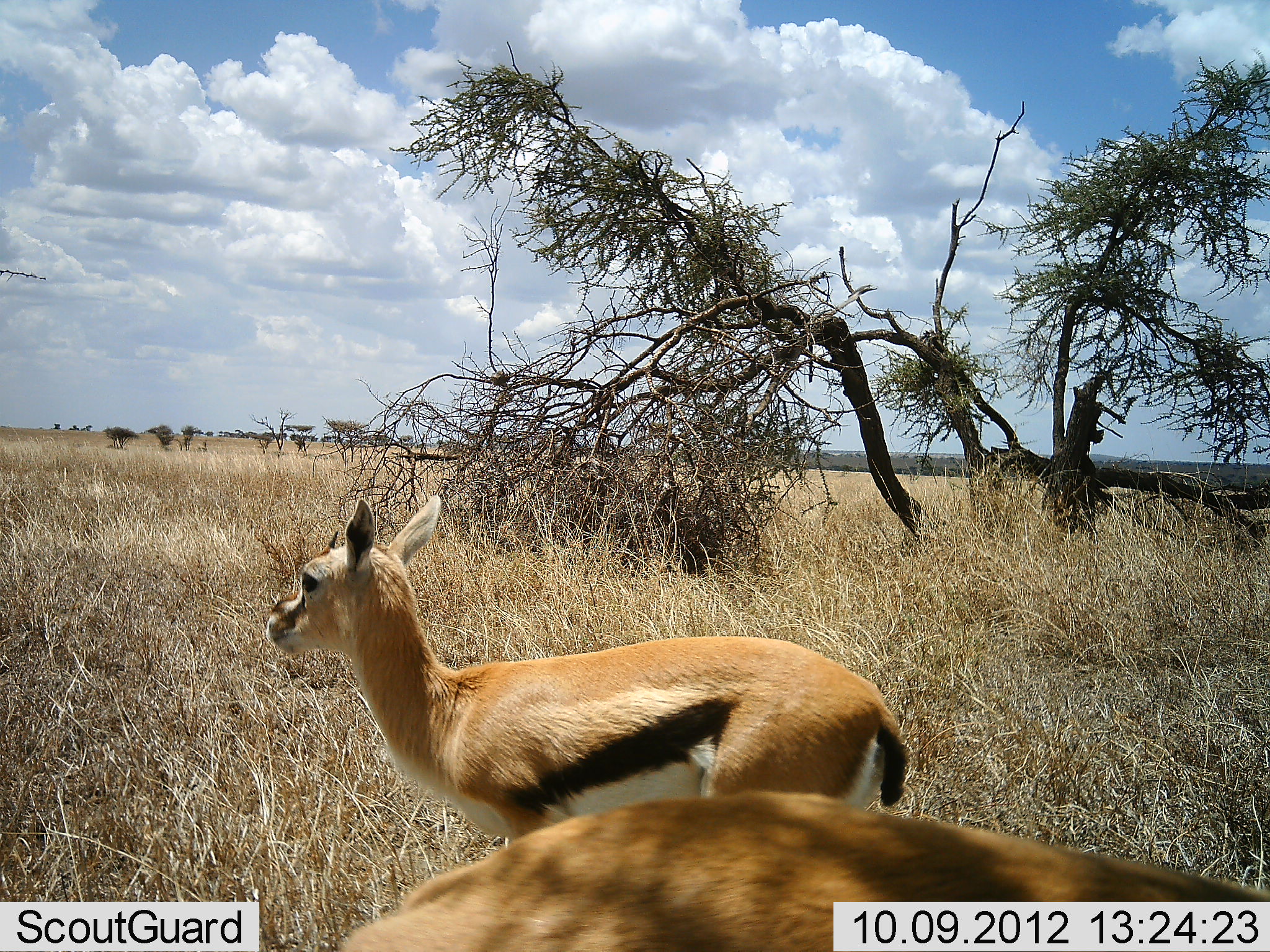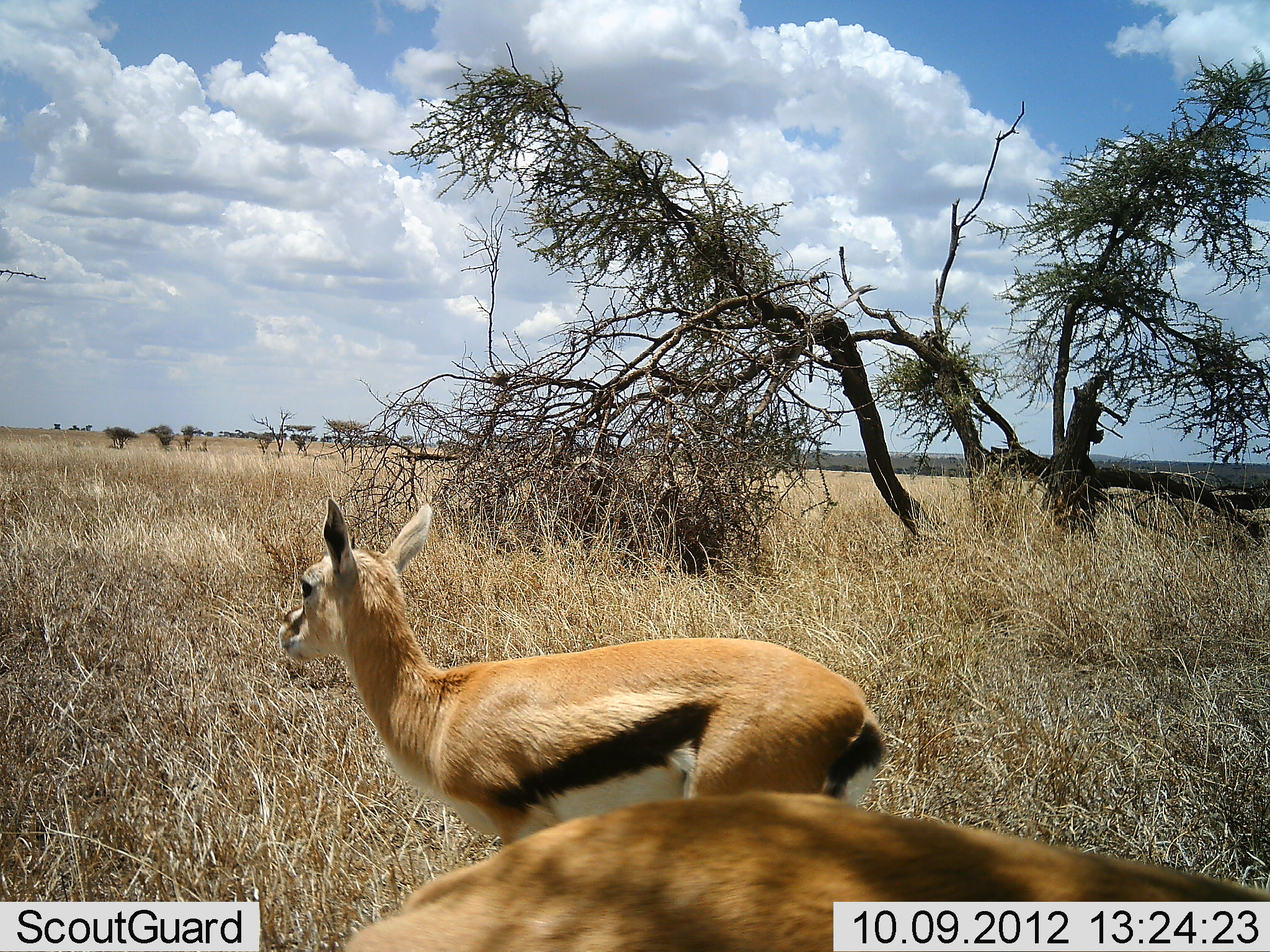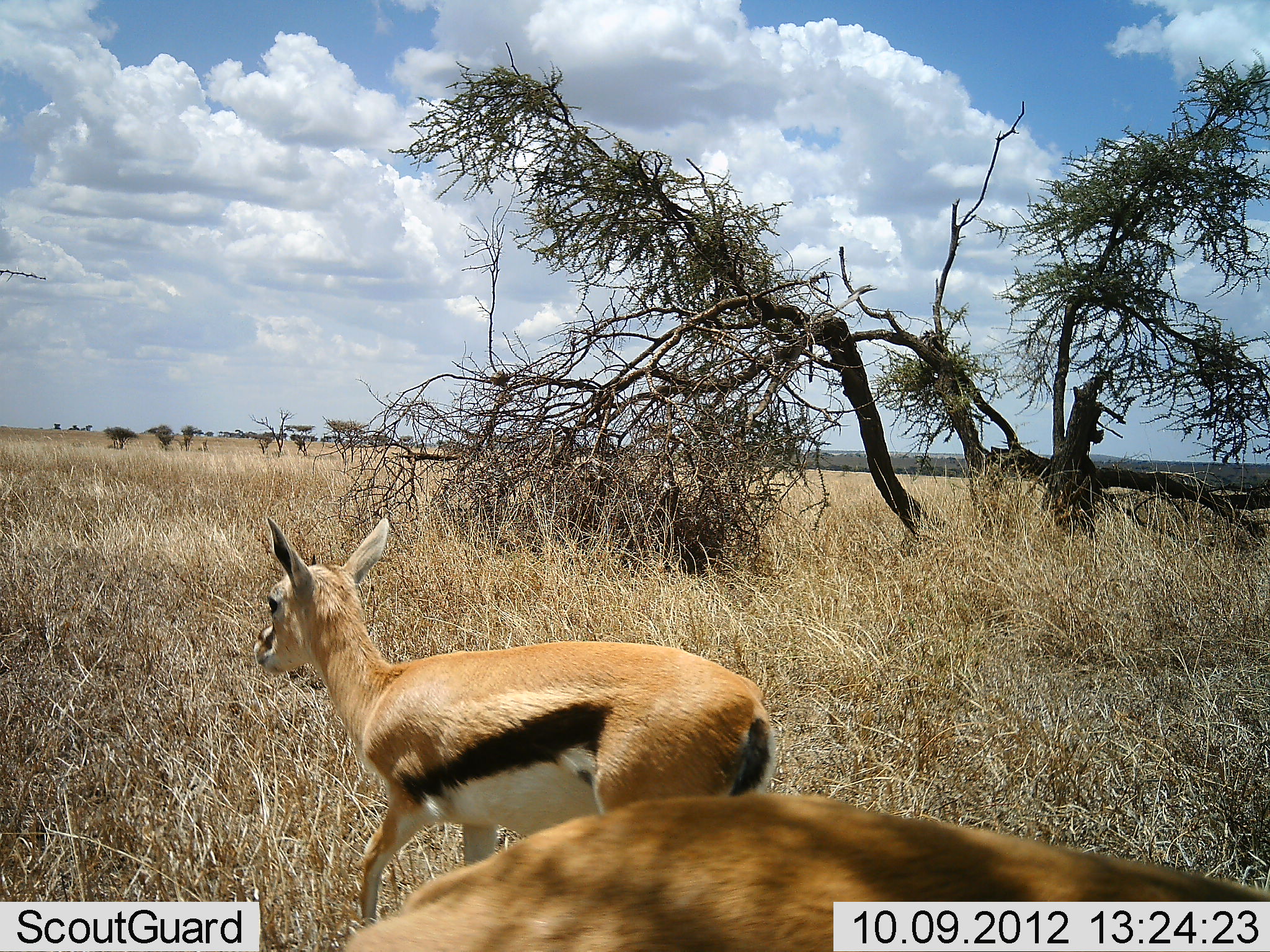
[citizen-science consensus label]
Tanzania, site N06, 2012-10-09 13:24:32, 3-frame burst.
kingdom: Animalia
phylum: Chordata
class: Mammalia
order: Artiodactyla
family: Bovidae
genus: Eudorcas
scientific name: Eudorcas thomsonii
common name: thomson's gazelle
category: gazellethomsons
Gazellethomsons (thomson's gazelle) (Eudorcas thomsonii), count 2. Behavior (volunteer vote fractions): standing 90%, resting 0%, moving 30%, interacting 20%. Young present (vote fraction): 30%. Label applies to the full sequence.